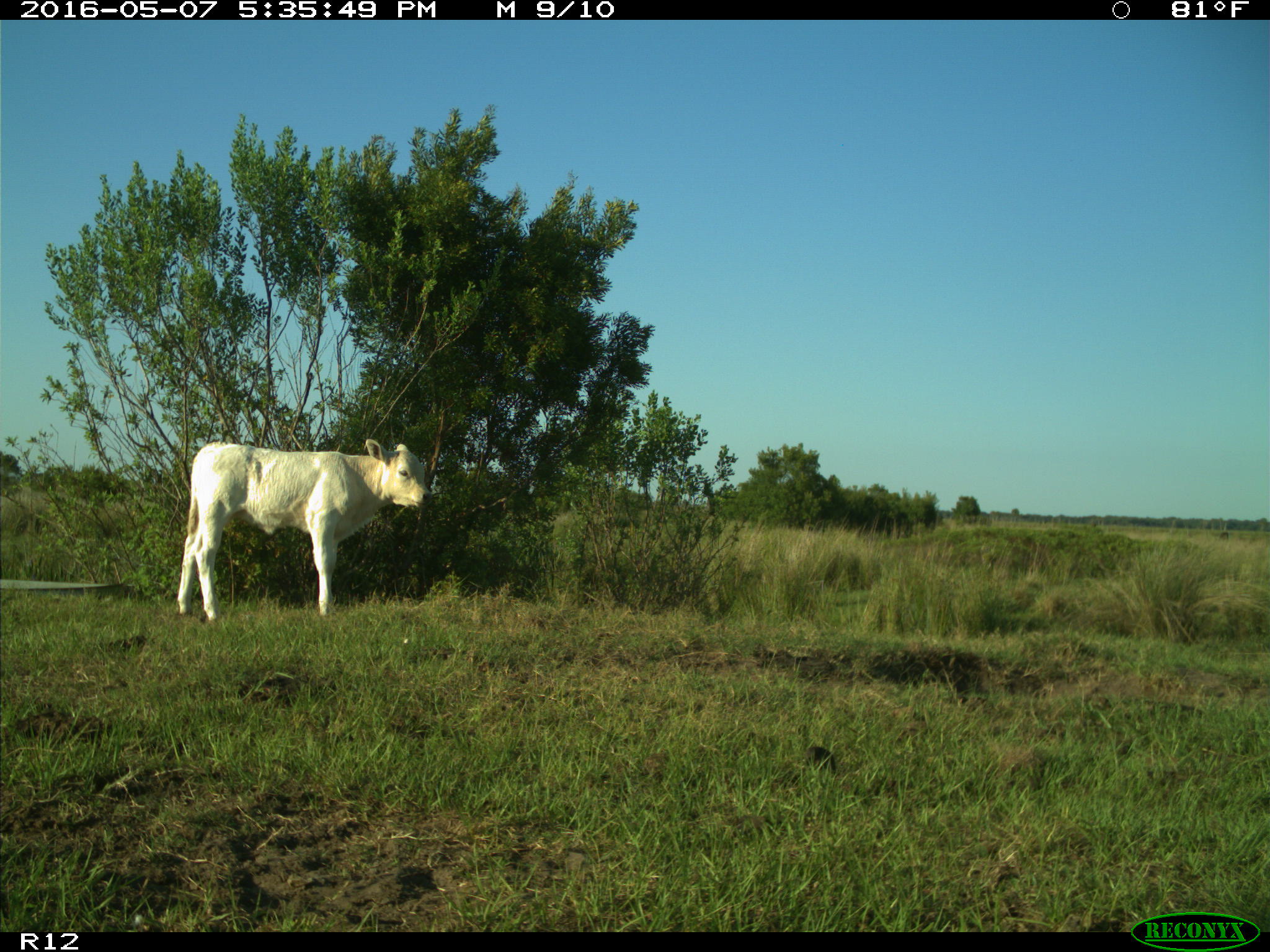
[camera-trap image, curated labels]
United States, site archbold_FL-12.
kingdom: Animalia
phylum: Chordata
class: Mammalia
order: Artiodactyla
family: Bovidae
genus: Bos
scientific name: Bos taurus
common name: domestic cow